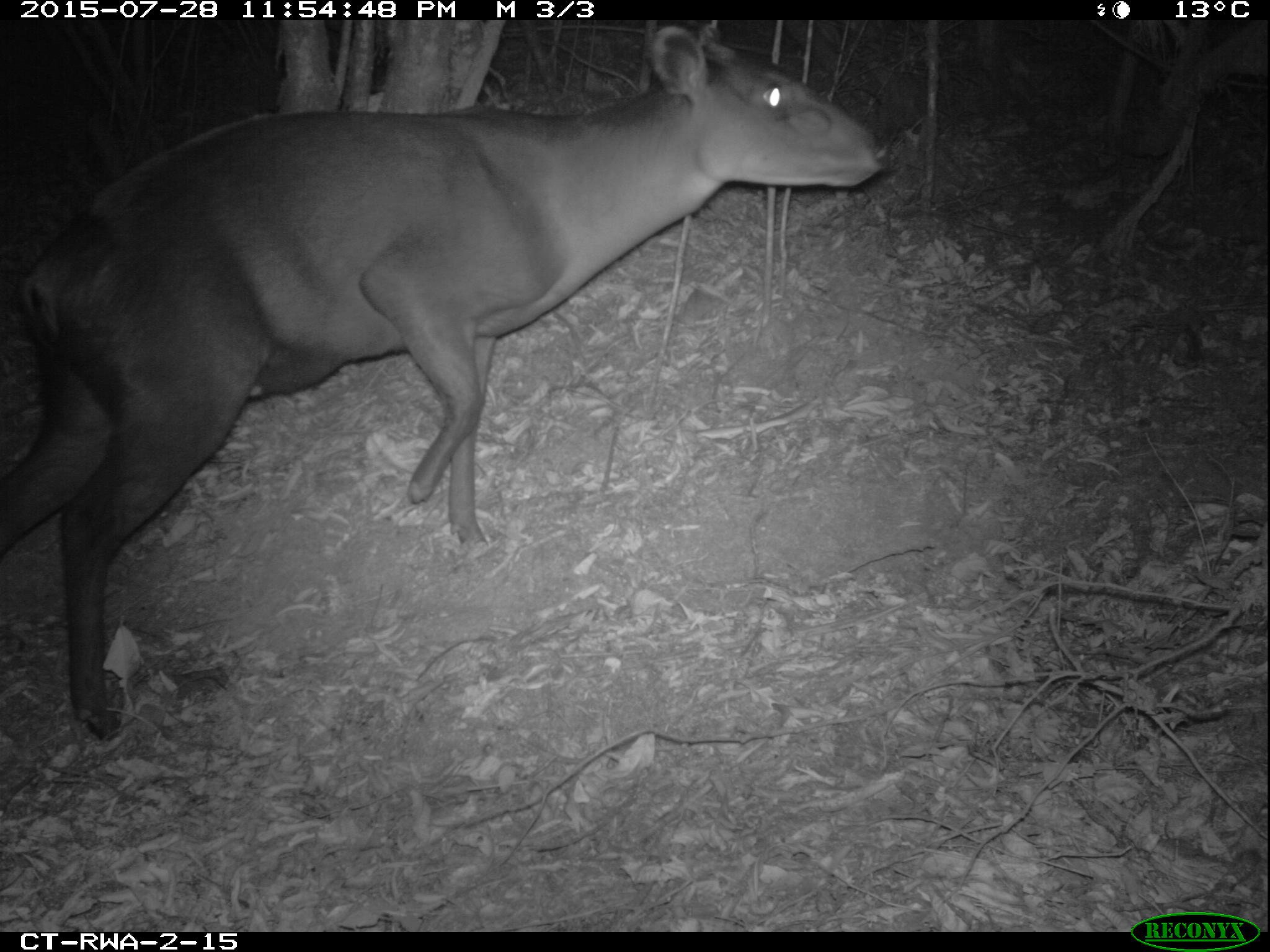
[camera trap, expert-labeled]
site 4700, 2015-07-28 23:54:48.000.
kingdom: Animalia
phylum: Chordata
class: Mammalia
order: Artiodactyla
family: Bovidae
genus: Cephalophus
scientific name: Cephalophus silvicultor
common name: light-backed duiker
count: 1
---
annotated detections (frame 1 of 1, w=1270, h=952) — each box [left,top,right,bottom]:
cephalophus silvicultor: [0,19,891,742]